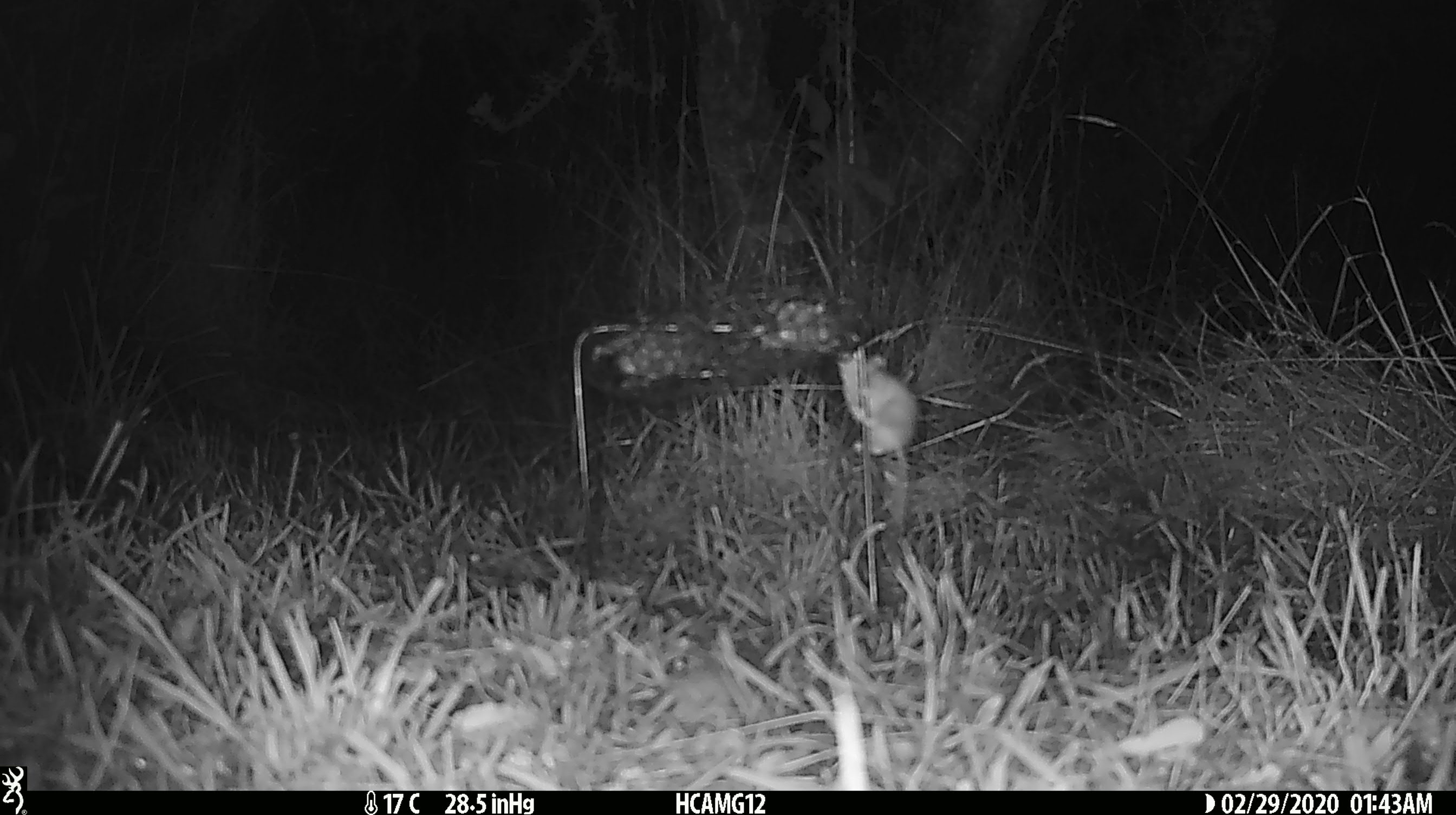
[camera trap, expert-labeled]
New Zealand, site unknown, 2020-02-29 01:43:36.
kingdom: Animalia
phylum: Chordata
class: Mammalia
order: Rodentia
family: Muridae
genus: Mus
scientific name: Mus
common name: mouse